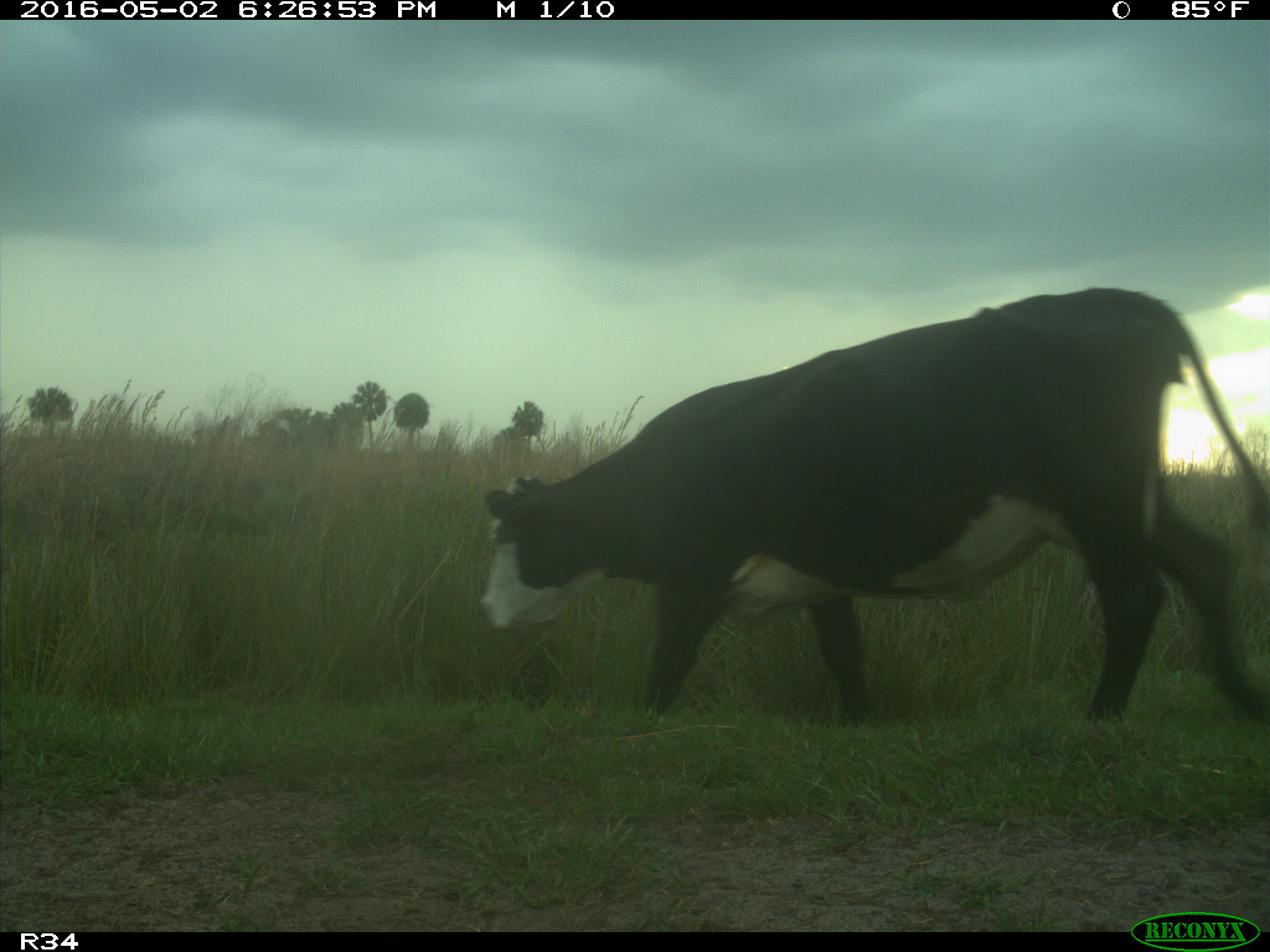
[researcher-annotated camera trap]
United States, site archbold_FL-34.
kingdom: Animalia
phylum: Chordata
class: Mammalia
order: Artiodactyla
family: Bovidae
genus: Bos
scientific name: Bos taurus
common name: domestic cow